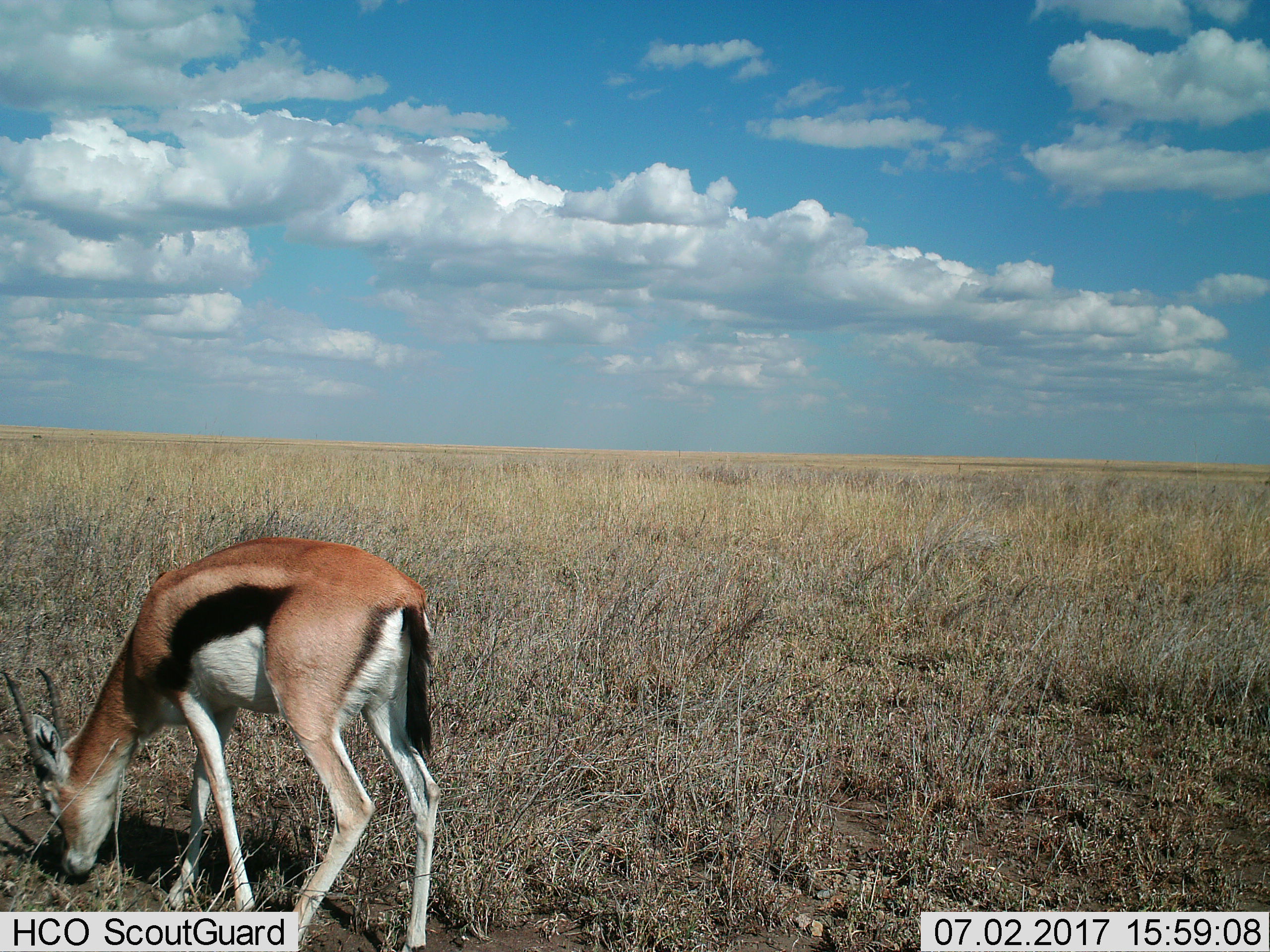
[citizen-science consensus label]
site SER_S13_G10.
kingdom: Animalia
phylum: Chordata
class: Mammalia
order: Artiodactyla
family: Bovidae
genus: Eudorcas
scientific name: Eudorcas thomsonii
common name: thomson's gazelle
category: gazellethomsons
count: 1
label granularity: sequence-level